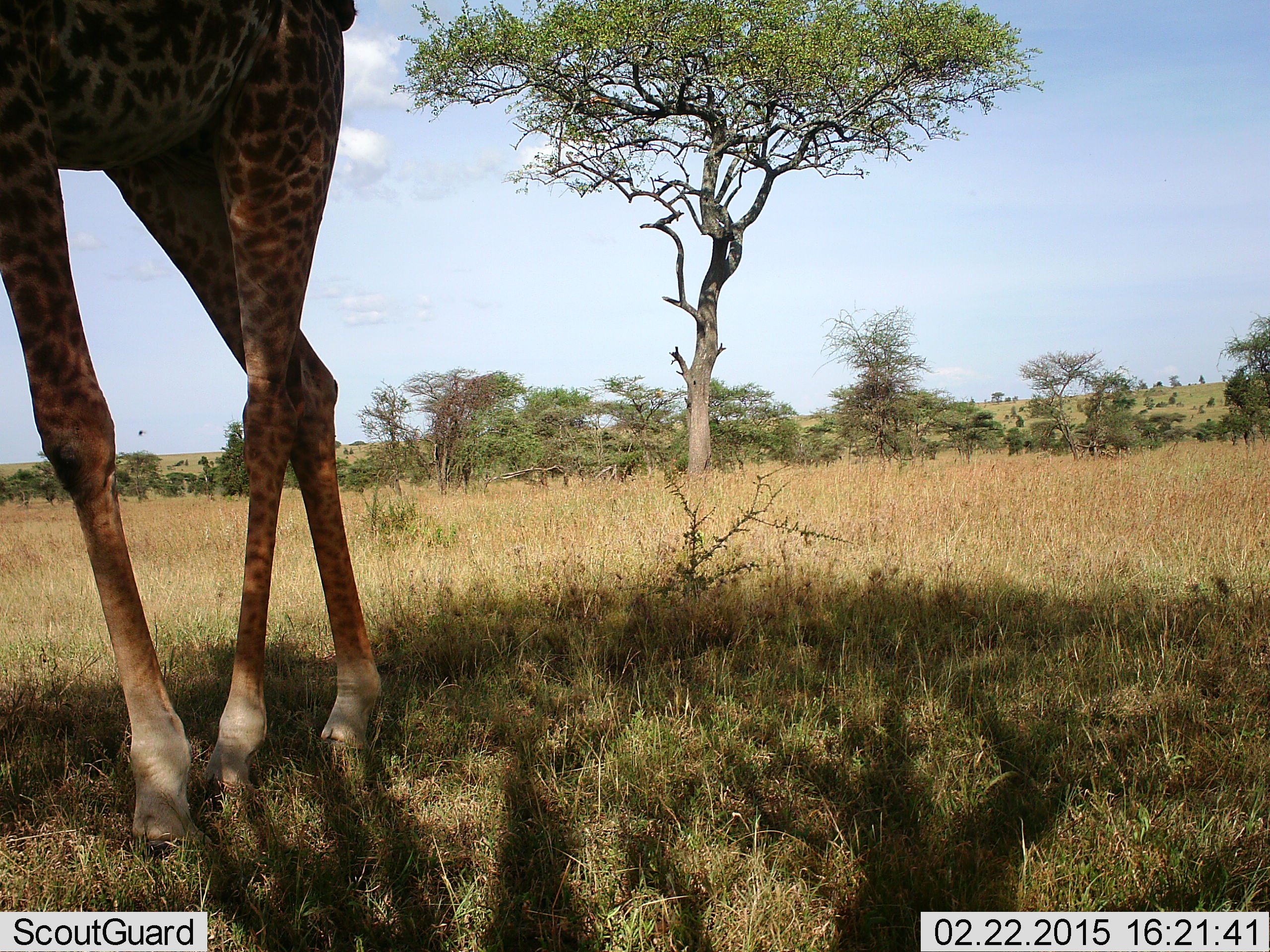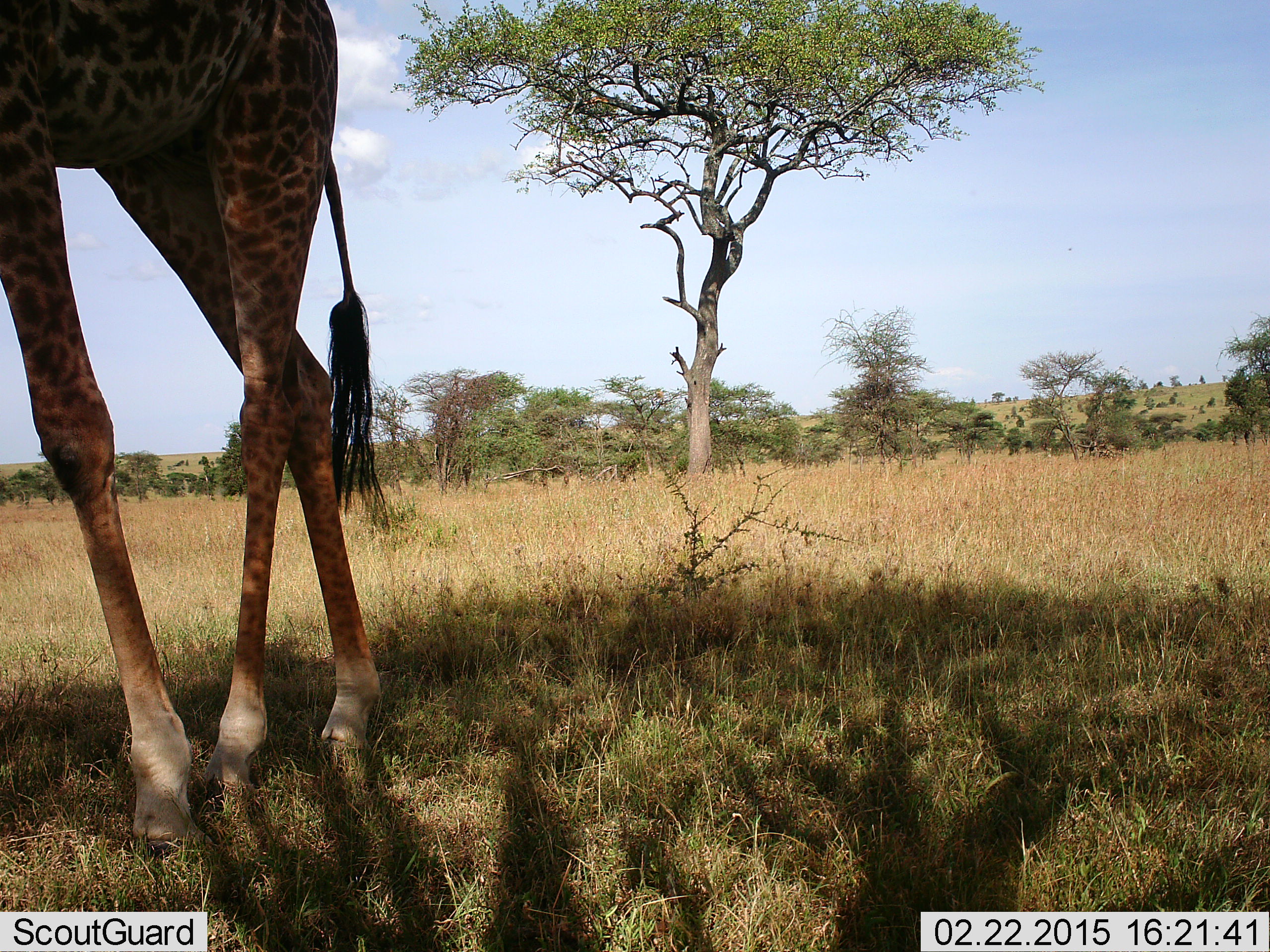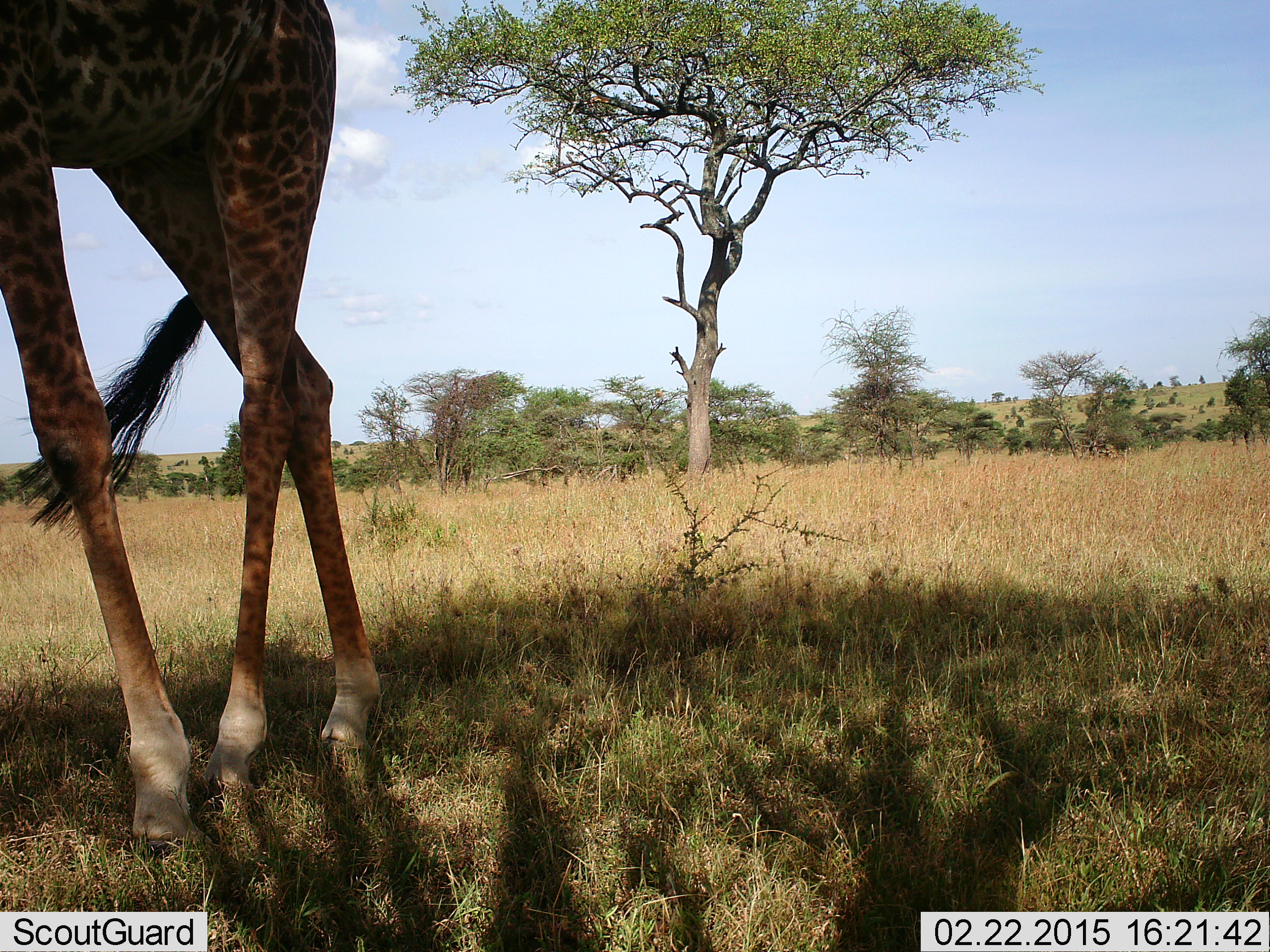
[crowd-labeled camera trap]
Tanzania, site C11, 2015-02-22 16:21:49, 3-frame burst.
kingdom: Animalia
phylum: Chordata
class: Mammalia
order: Artiodactyla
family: Giraffidae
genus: Giraffa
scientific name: Giraffa camelopardalis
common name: giraffe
Giraffe (Giraffa camelopardalis), count 1. Behavior (volunteer vote fractions): standing 80%, resting 0%, moving 10%, interacting 0%. Young present (vote fraction): 0%. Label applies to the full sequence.